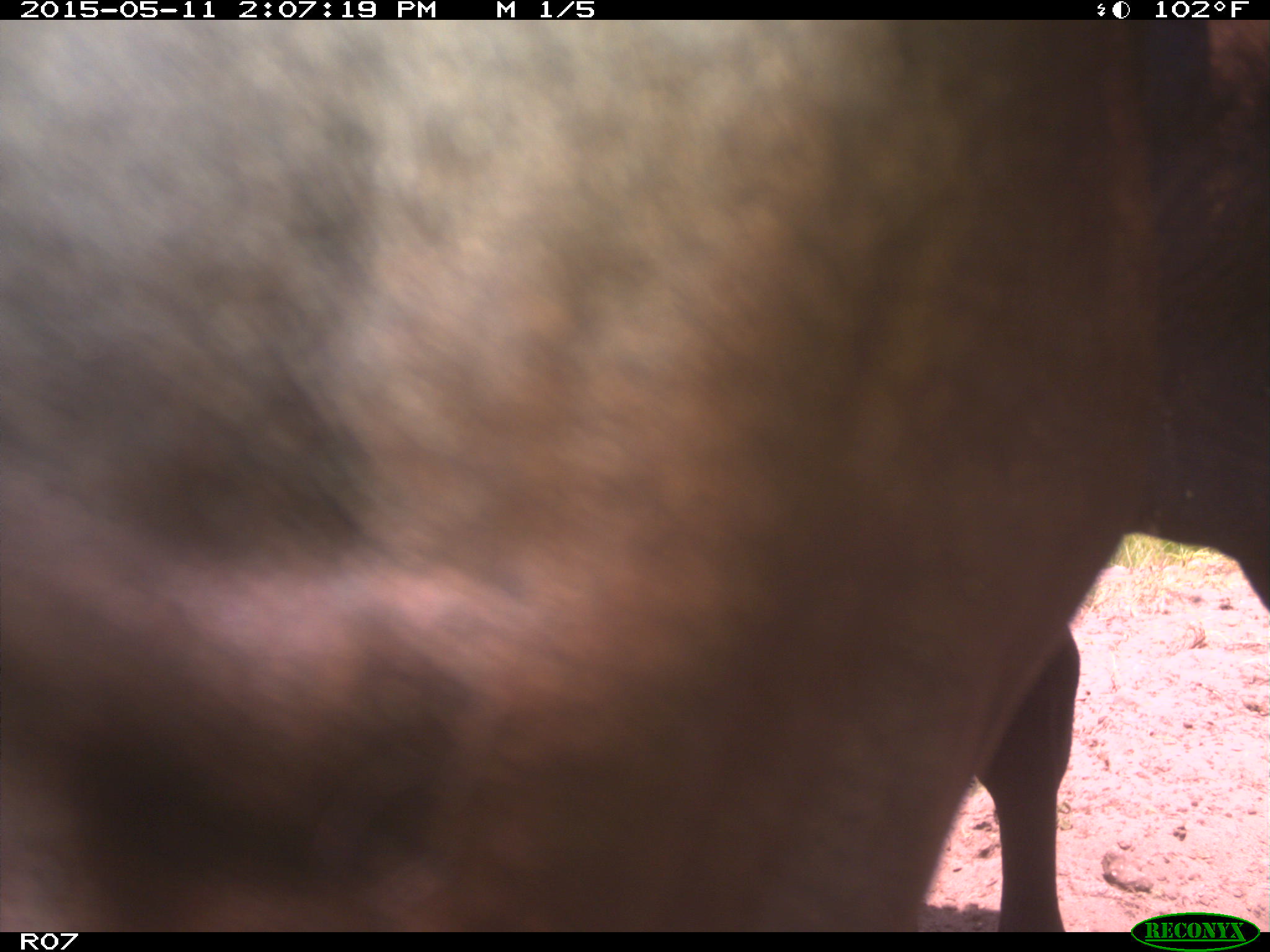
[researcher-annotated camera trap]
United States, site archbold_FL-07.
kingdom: Animalia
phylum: Chordata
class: Mammalia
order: Artiodactyla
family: Bovidae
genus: Bos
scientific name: Bos taurus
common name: domestic cow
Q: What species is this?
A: Bos taurus (domestic cow).